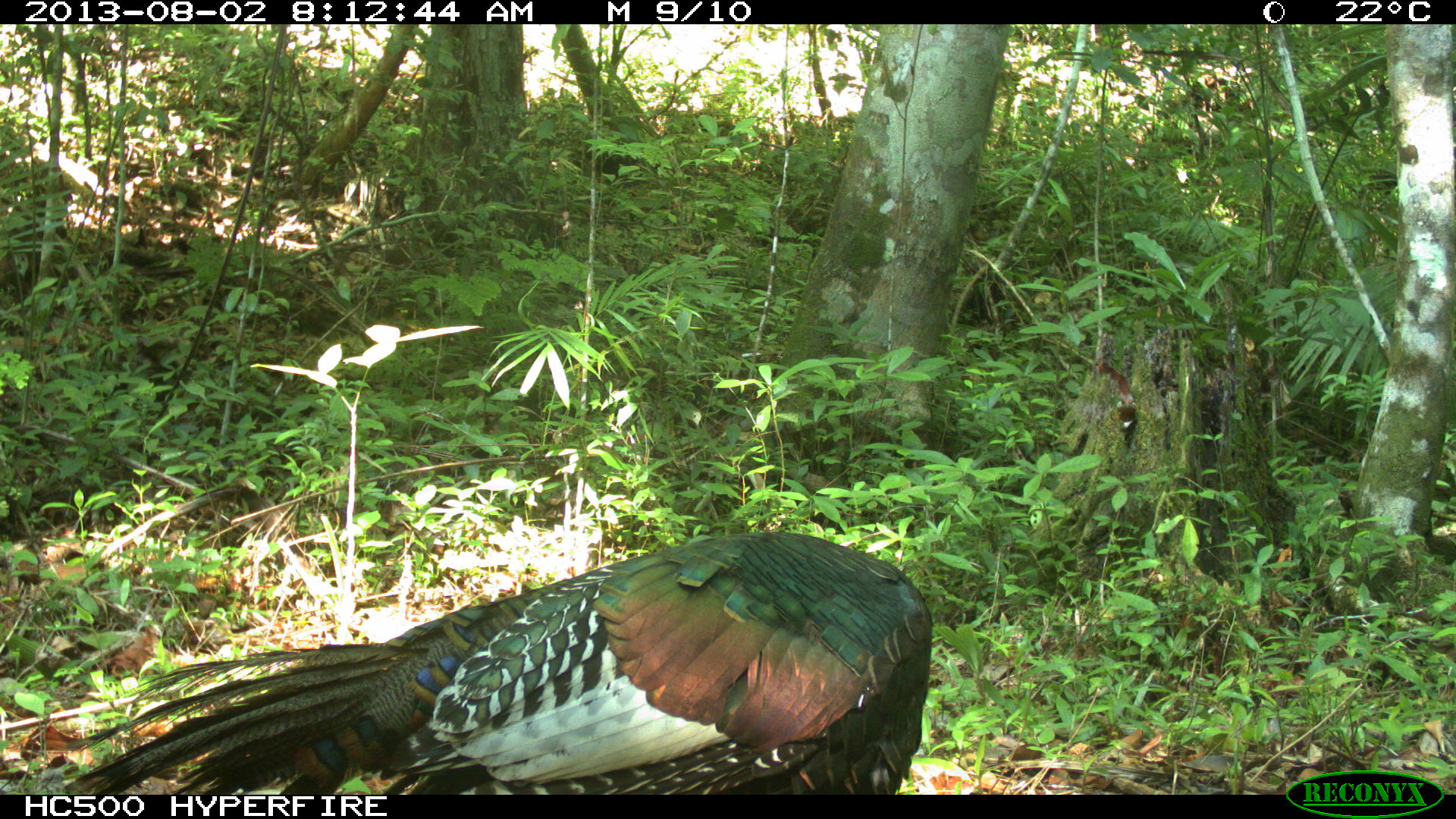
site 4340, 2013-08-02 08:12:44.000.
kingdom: Animalia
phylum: Chordata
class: Aves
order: Galliformes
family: Phasianidae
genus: Meleagris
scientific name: Meleagris ocellata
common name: ocellated turkey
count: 1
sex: male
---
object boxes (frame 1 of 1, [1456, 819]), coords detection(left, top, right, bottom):
meleagris ocellata: detection(61, 530, 932, 794)